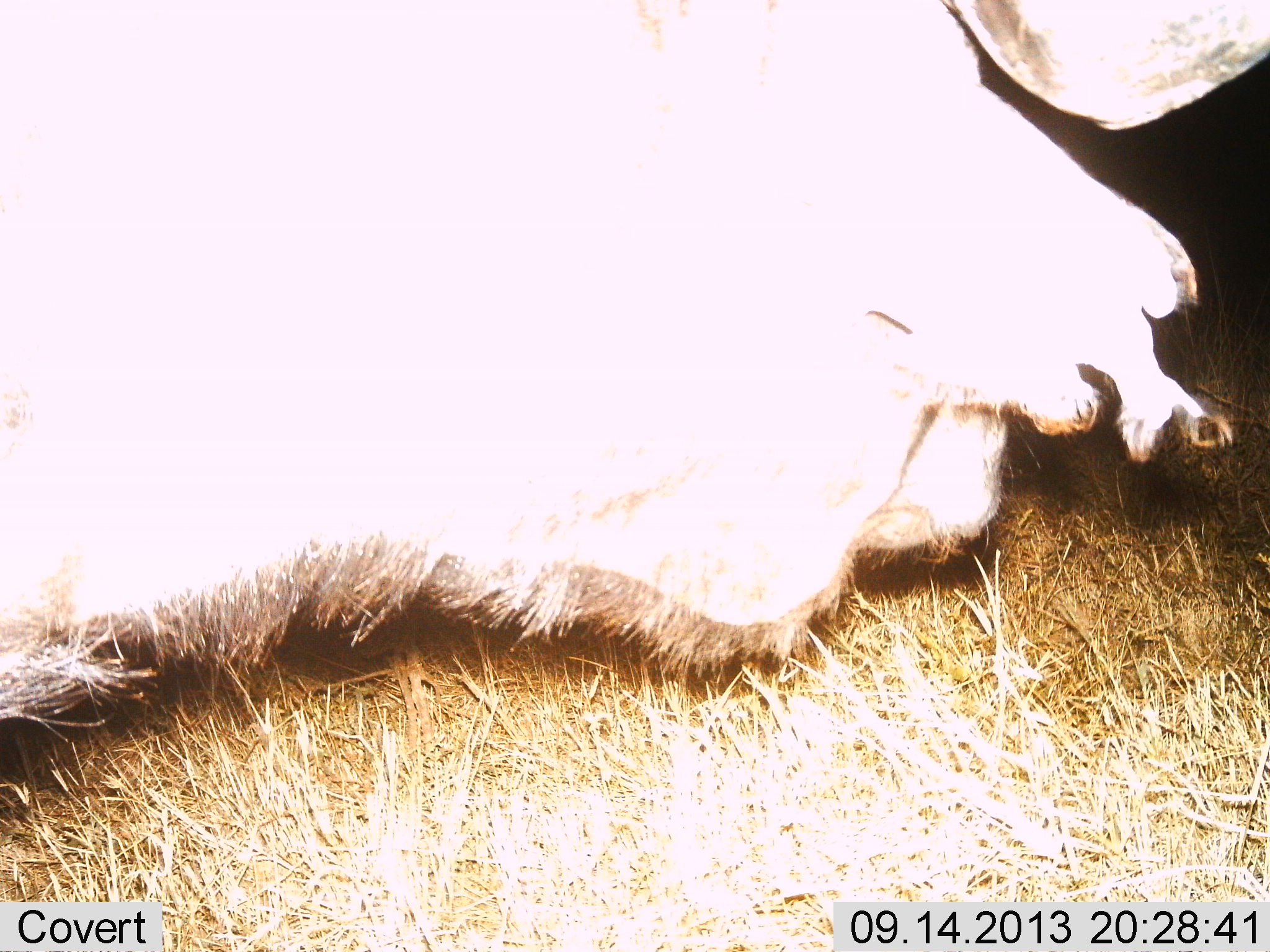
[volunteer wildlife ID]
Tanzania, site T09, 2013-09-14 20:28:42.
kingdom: Animalia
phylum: Chordata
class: Mammalia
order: Artiodactyla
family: Bovidae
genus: Syncerus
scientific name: Syncerus caffer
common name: cape buffalo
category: buffalo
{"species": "buffalo (cape buffalo) (Syncerus caffer)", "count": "1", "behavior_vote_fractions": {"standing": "33%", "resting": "33%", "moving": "33%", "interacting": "0%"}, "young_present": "0%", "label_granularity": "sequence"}